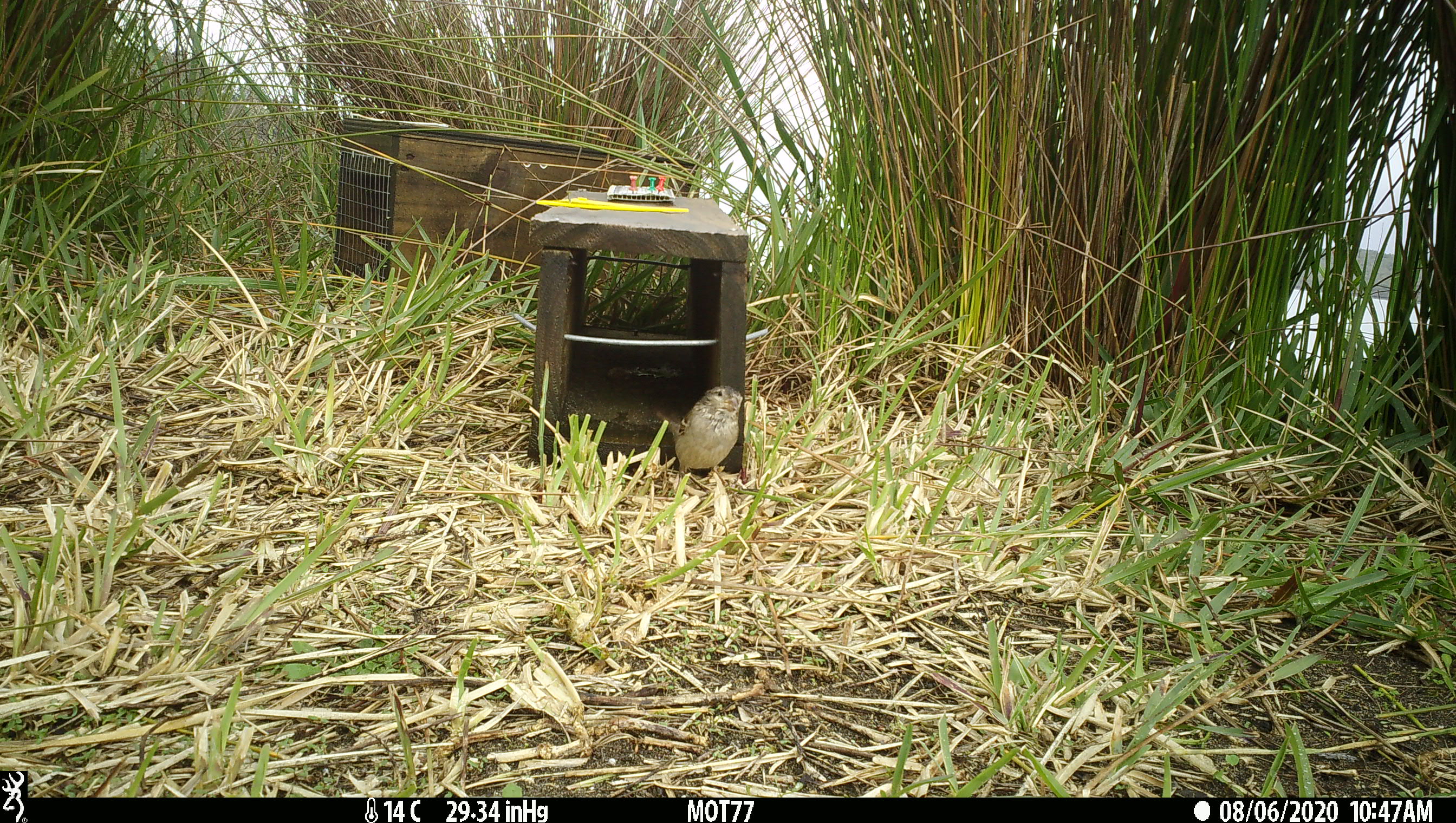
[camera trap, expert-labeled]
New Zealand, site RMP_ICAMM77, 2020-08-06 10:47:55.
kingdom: Animalia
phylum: Chordata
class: Aves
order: Passeriformes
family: Passeridae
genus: Passer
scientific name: Passer domesticus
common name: house sparrow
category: sparrow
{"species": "sparrow (house sparrow) (Passer domesticus)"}